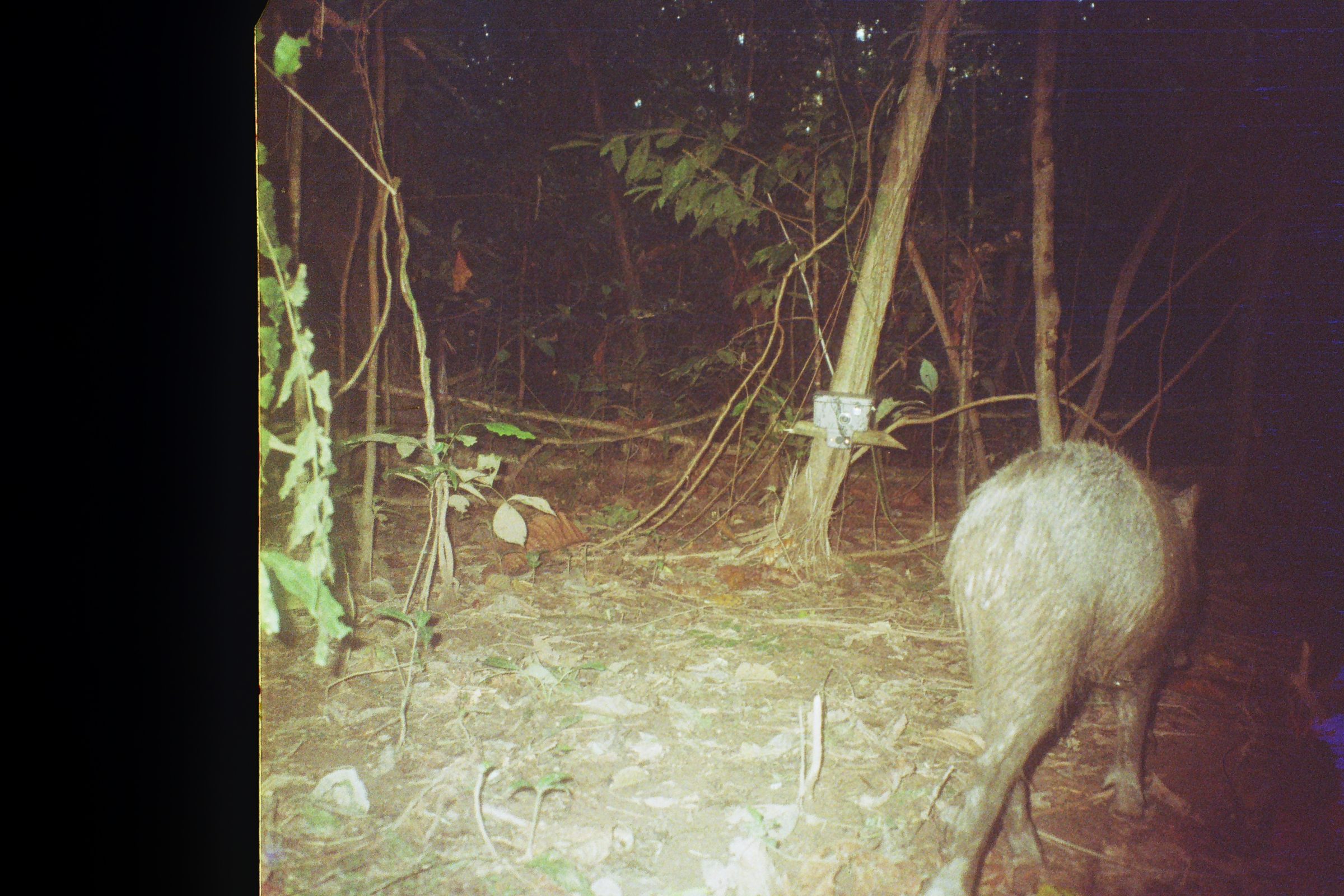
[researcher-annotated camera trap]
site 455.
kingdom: Animalia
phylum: Chordata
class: Mammalia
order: Artiodactyla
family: Tayassuidae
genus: Pecari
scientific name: Pecari tajacu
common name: collared peccary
Pecari tajacu (collared peccary).